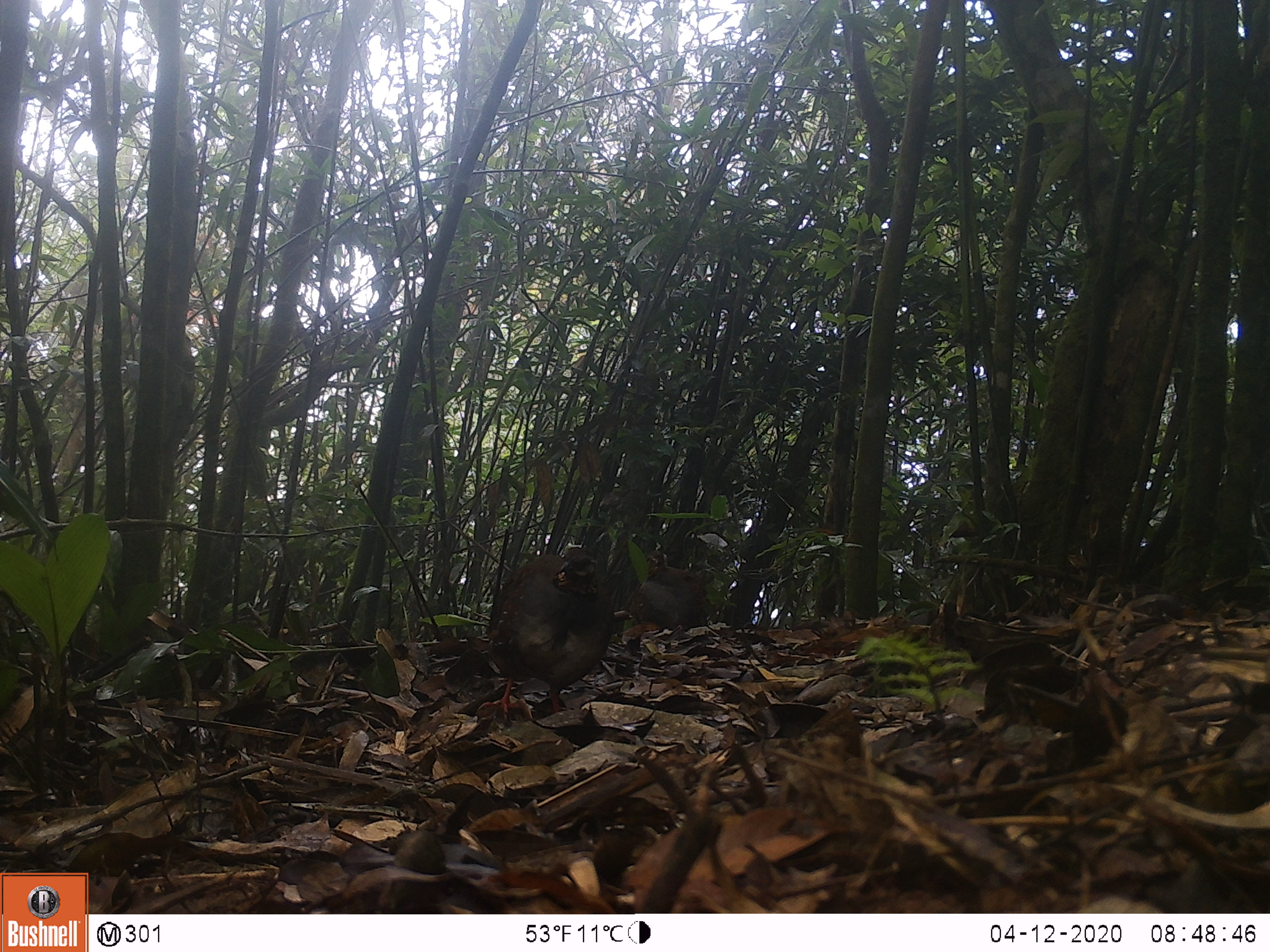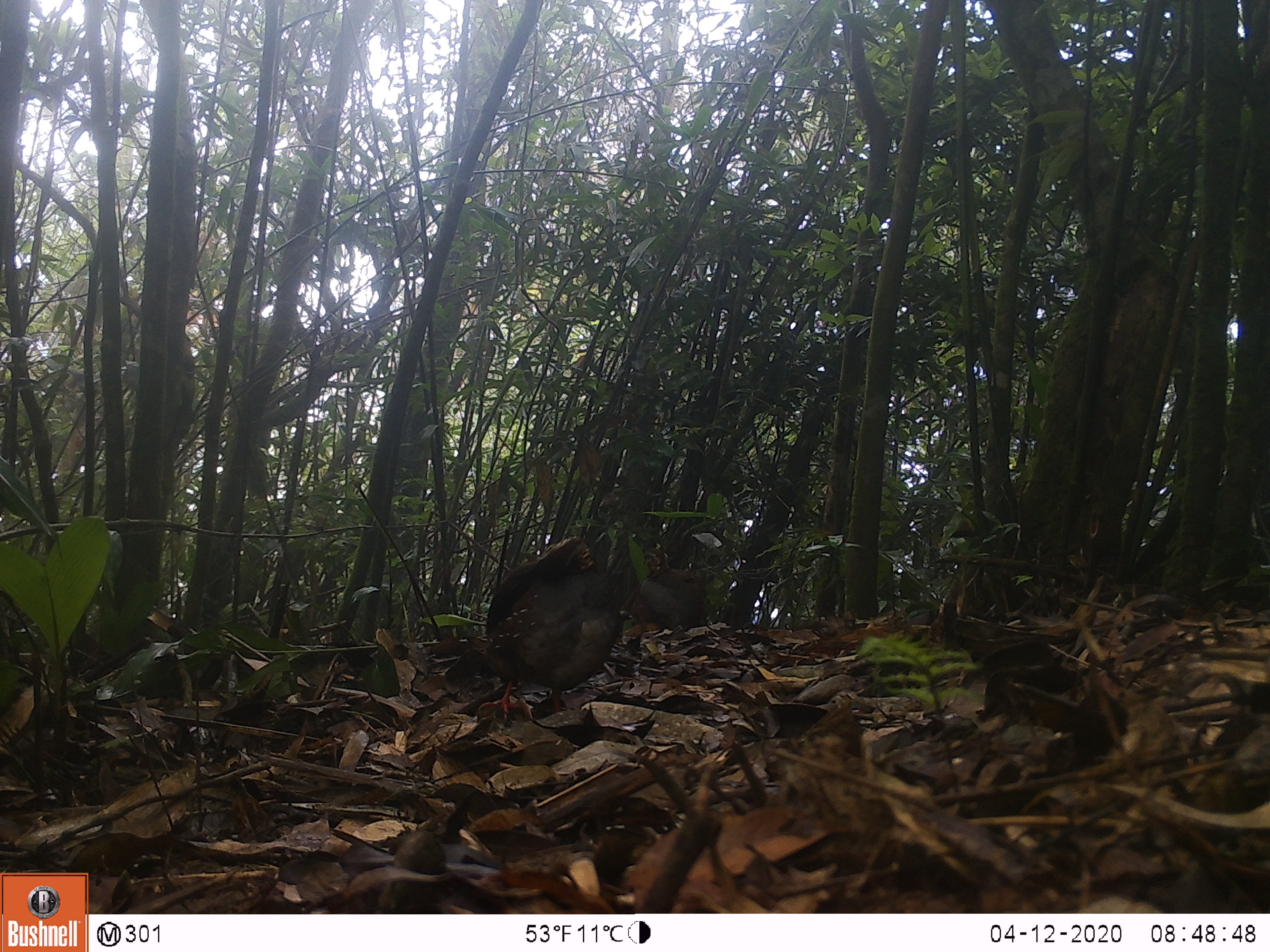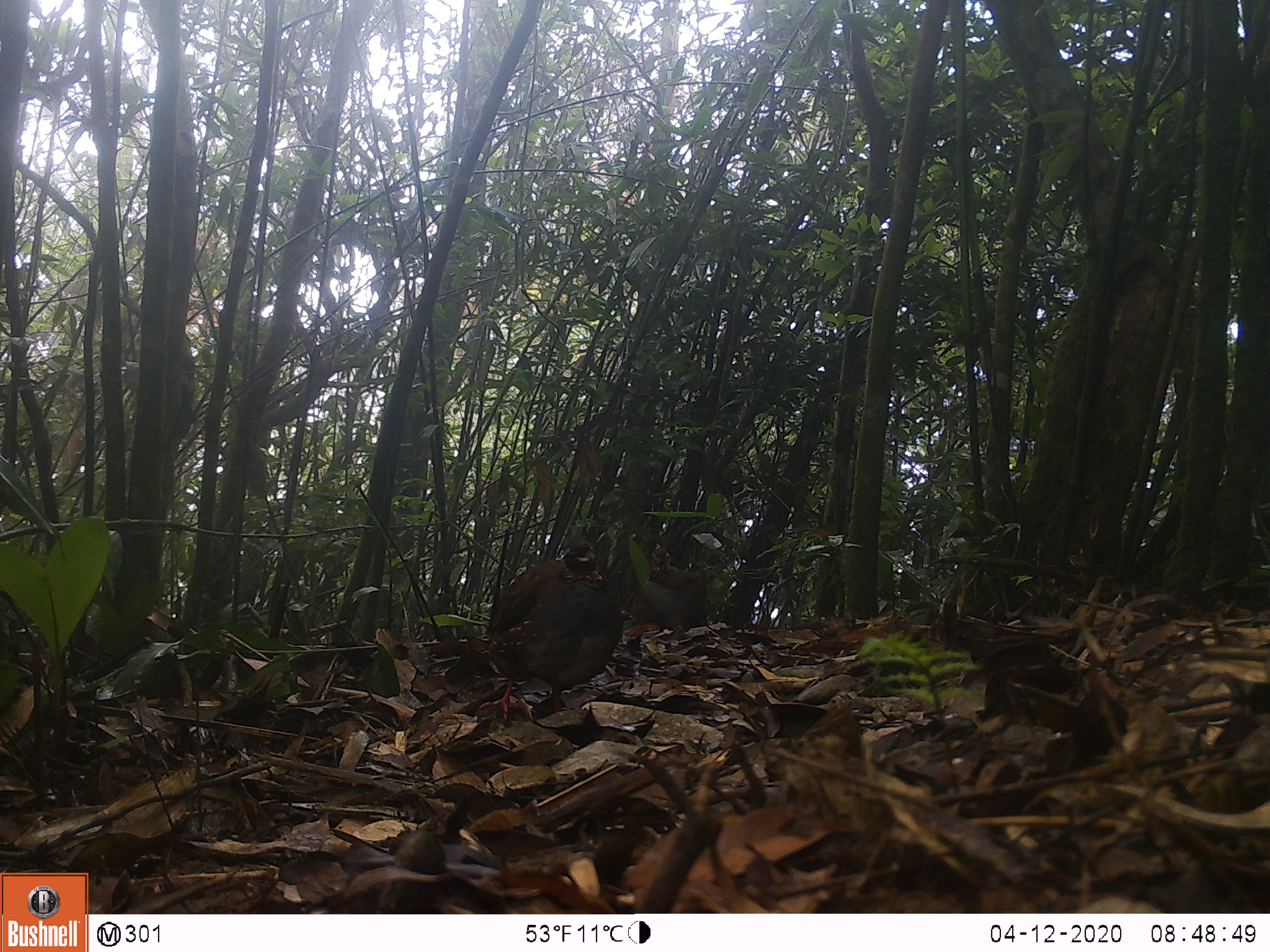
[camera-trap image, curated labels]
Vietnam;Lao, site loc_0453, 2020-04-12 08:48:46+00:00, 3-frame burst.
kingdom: Animalia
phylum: Chordata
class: Aves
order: Galliformes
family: Phasianidae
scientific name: Phasianidae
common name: partridge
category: unidentified partridge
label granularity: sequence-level